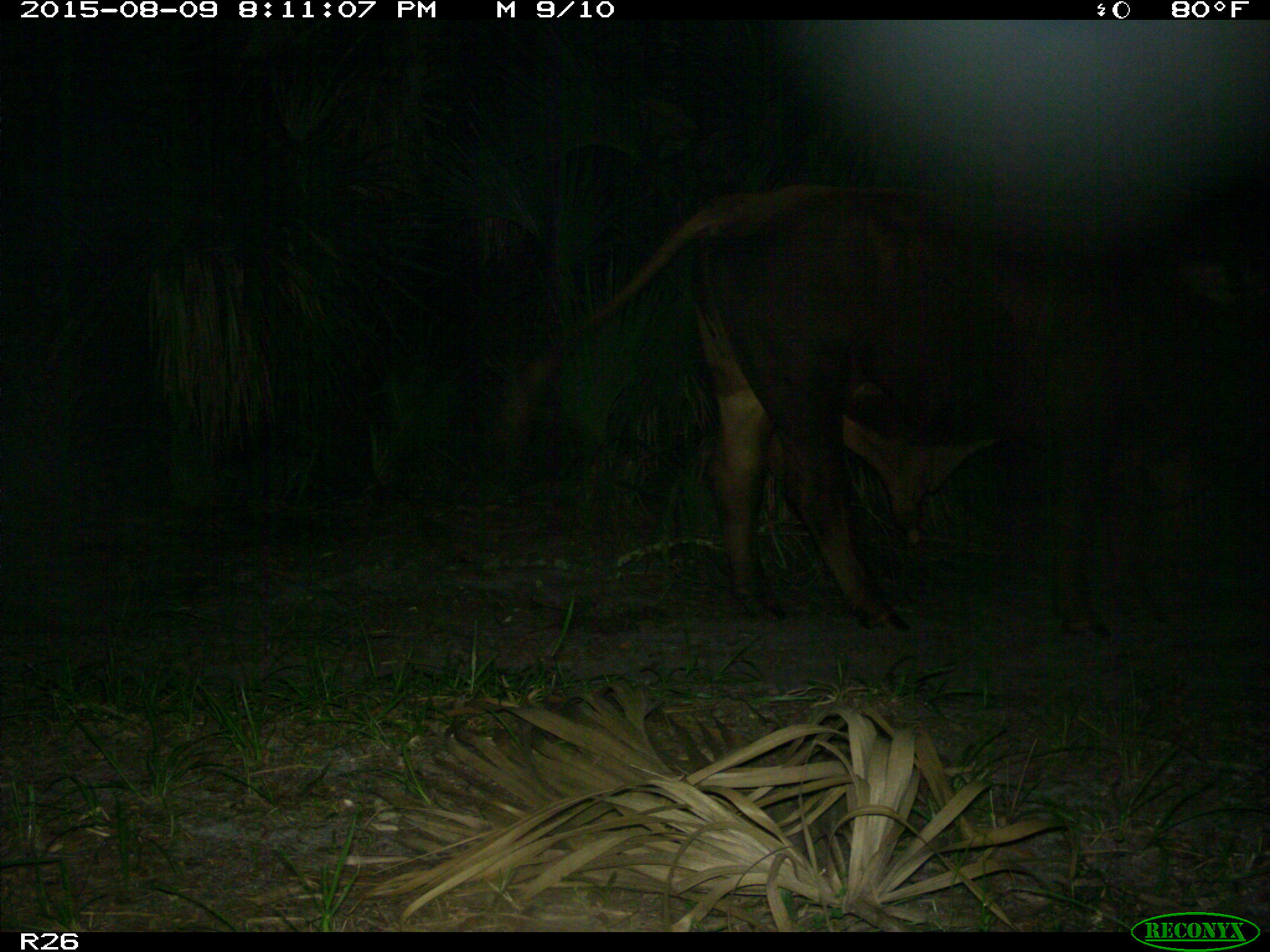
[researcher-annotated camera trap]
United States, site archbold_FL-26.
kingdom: Animalia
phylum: Chordata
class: Mammalia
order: Artiodactyla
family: Bovidae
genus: Bos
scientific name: Bos taurus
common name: domestic cow